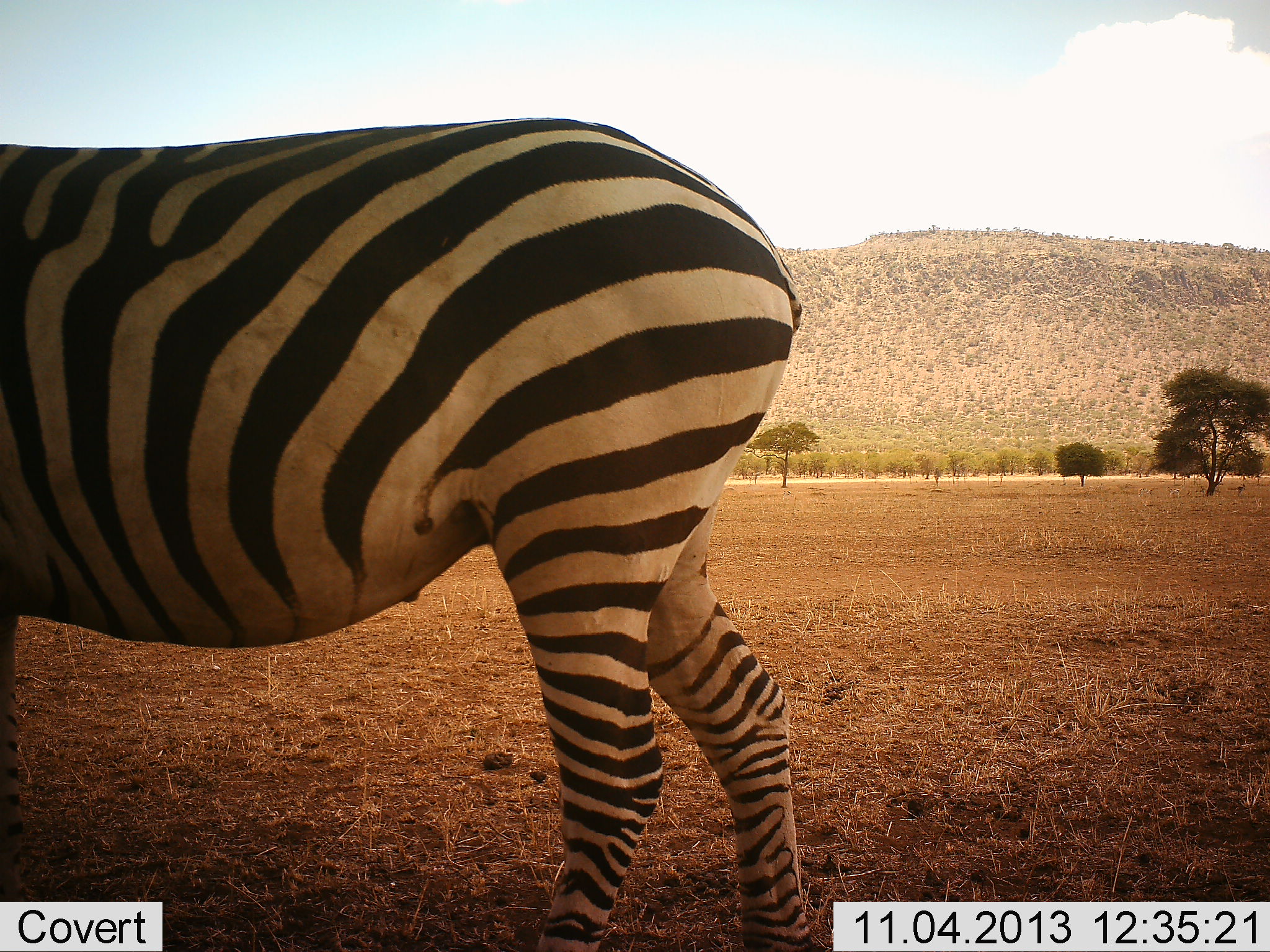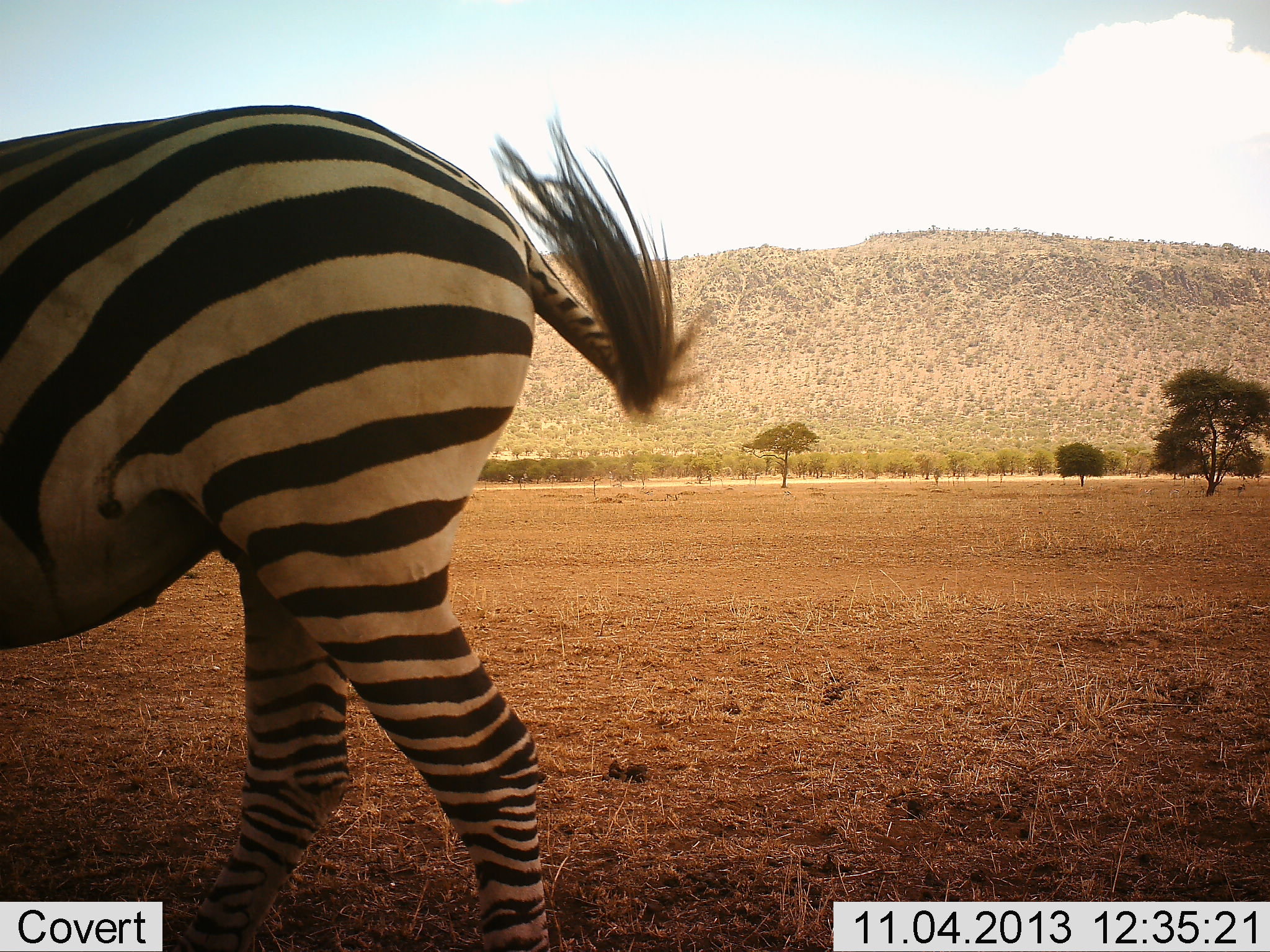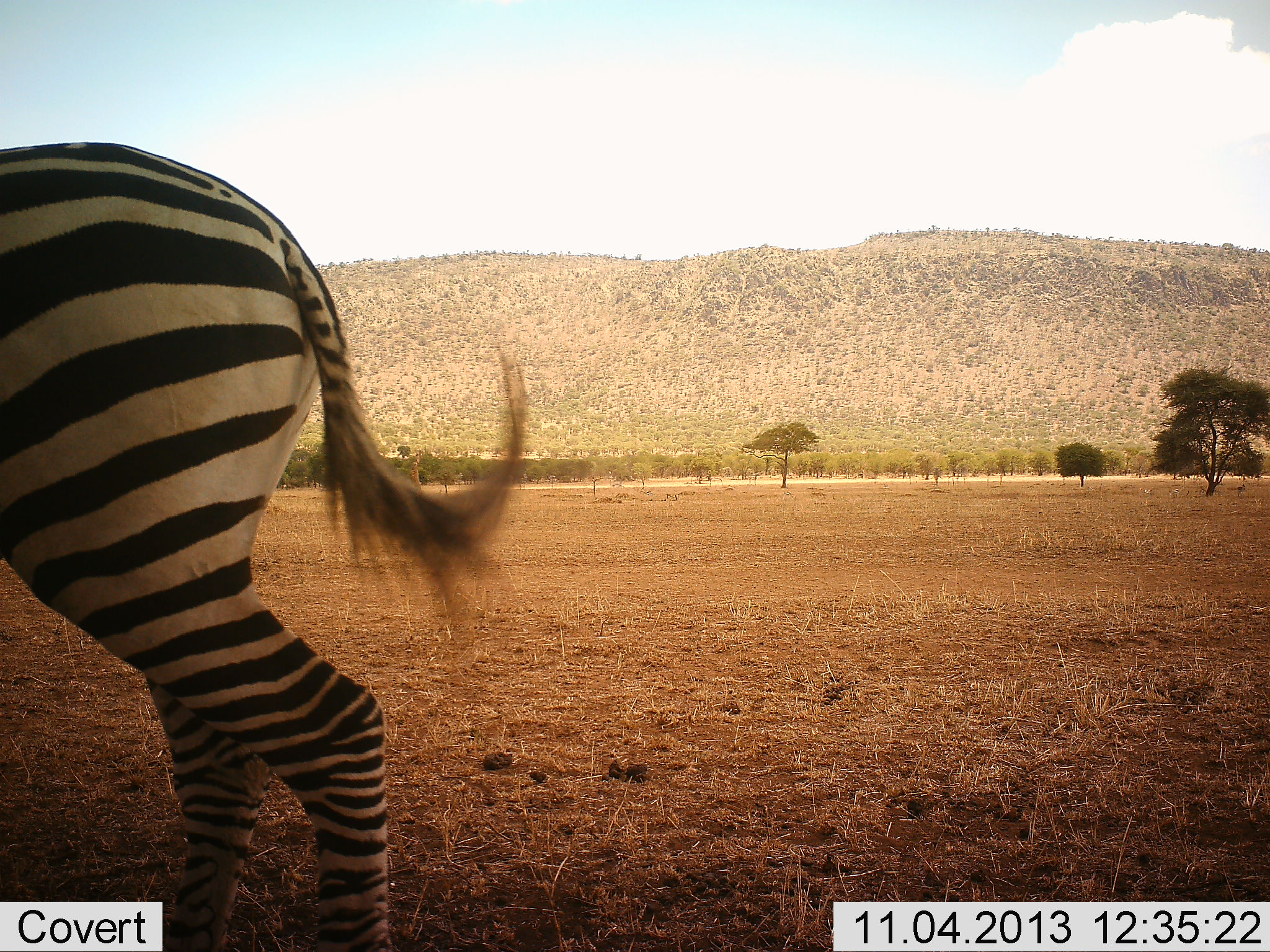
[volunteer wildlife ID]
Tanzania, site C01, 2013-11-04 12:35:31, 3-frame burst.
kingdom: Animalia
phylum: Chordata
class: Mammalia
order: Perissodactyla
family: Equidae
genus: Equus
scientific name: Equus quagga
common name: plains zebra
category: zebra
Zebra (plains zebra) (Equus quagga), count 1. Behavior (volunteer vote fractions): standing 20%, resting 0%, moving 90%, interacting 0%. Young present (vote fraction): 0%. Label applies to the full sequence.